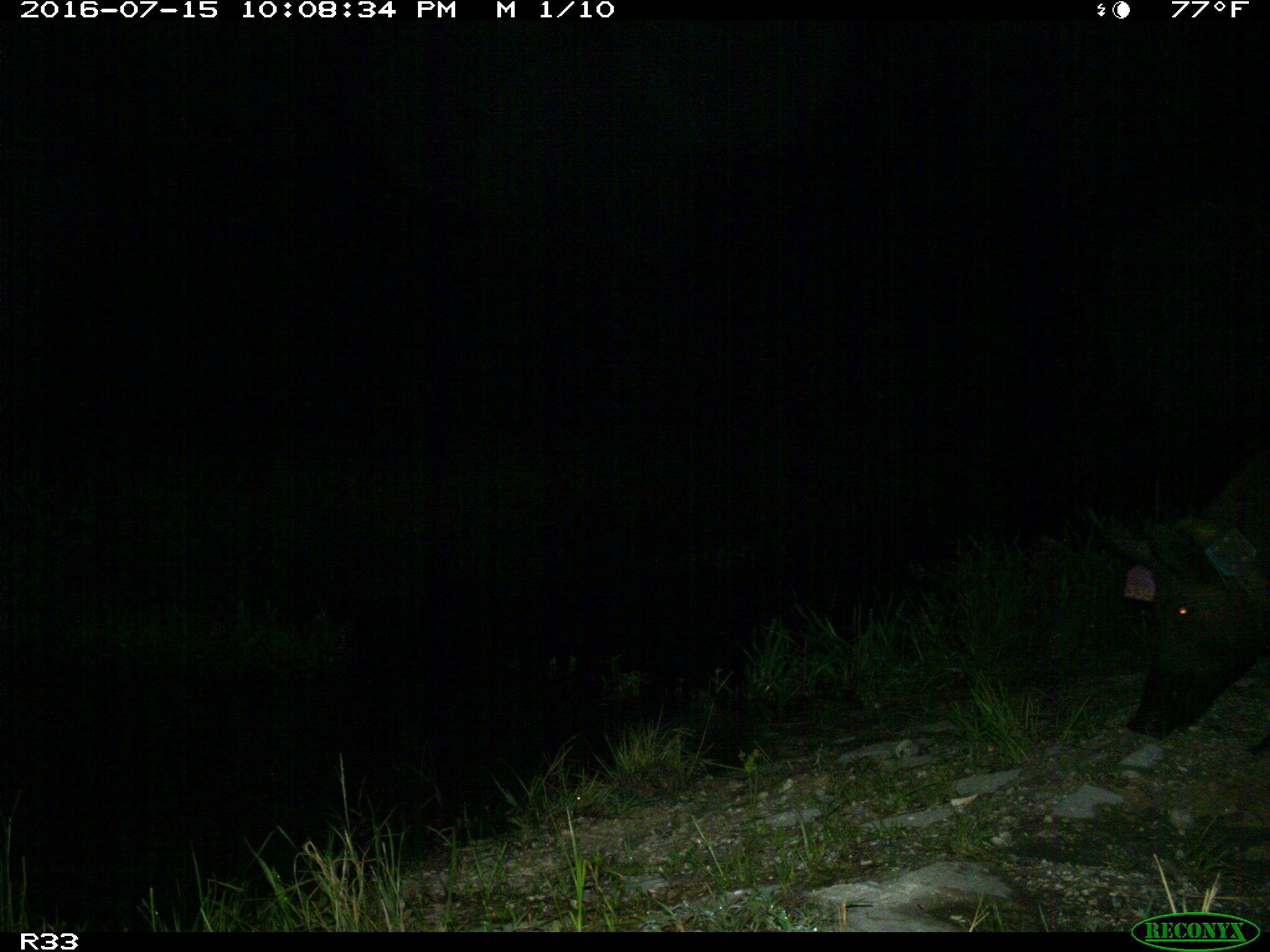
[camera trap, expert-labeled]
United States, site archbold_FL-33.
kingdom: Animalia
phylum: Chordata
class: Mammalia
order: Artiodactyla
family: Suidae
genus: Sus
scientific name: Sus scrofa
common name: wild boar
Sus scrofa (wild boar).